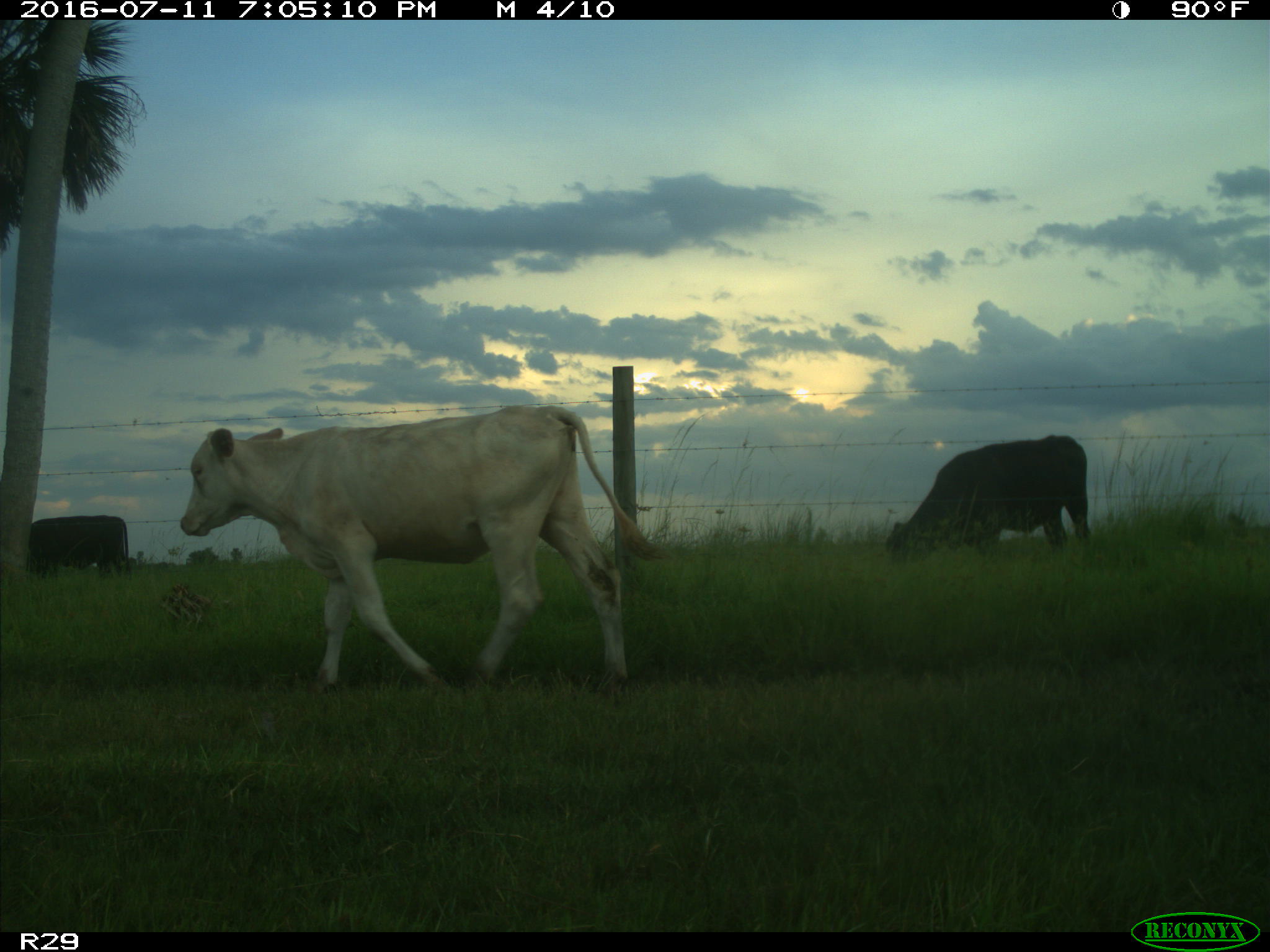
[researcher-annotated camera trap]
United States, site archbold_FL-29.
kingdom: Animalia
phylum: Chordata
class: Mammalia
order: Artiodactyla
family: Bovidae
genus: Bos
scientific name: Bos taurus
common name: domestic cow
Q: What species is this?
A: Bos taurus (domestic cow).